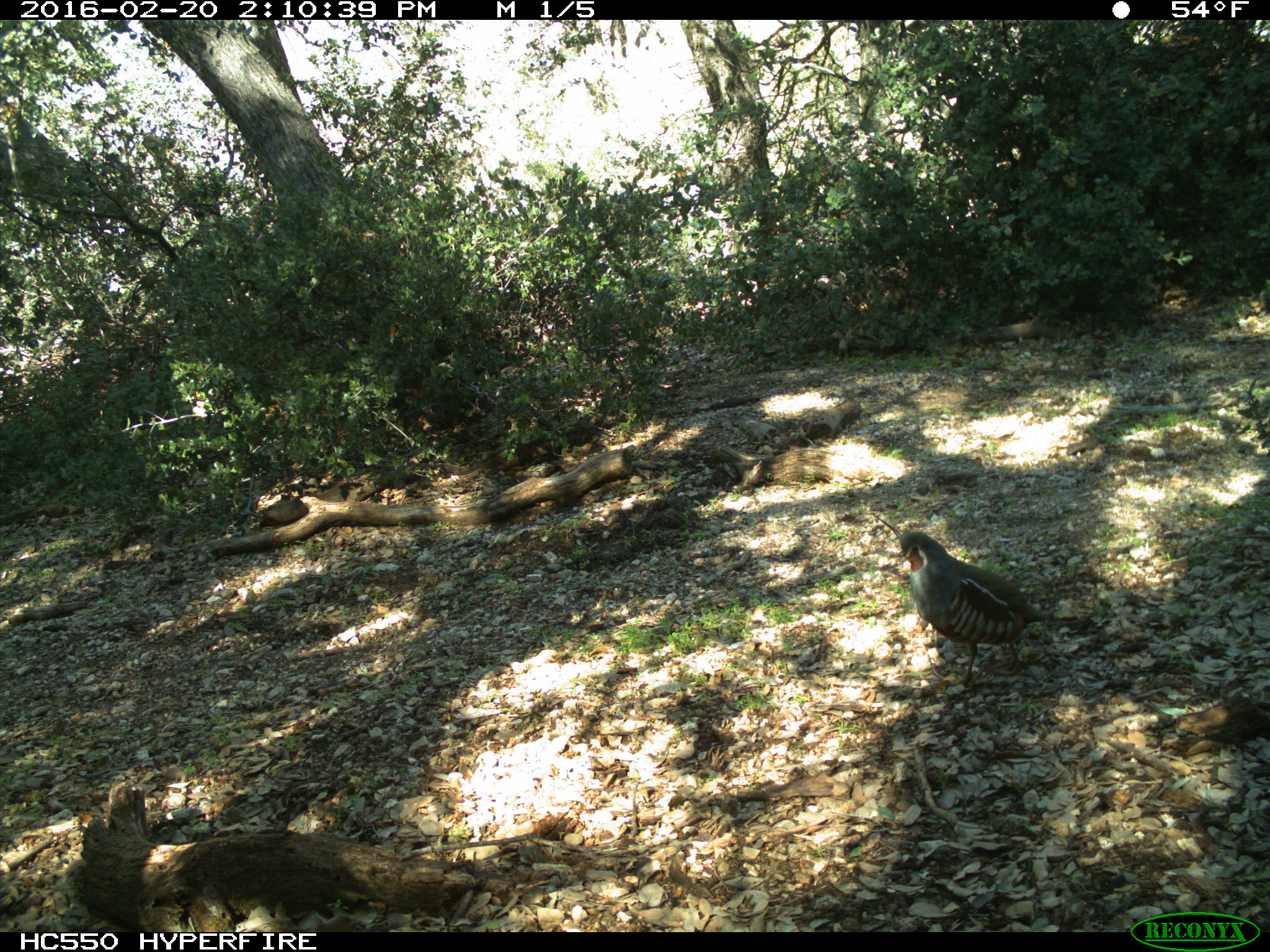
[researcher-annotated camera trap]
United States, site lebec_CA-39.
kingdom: Animalia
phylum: Chordata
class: Aves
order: Galliformes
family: Odontophoridae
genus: Callipepla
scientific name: Callipepla californica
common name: california quail